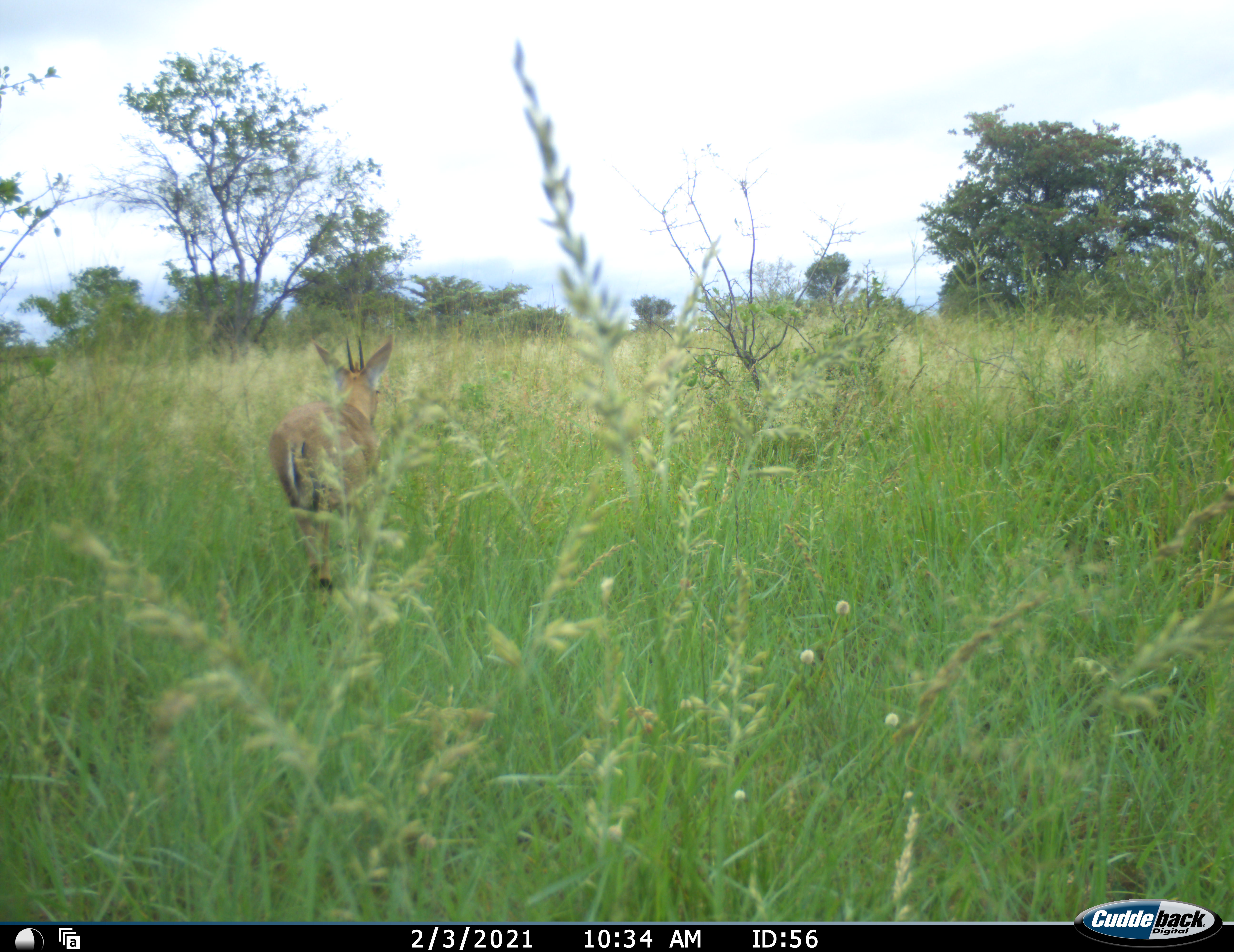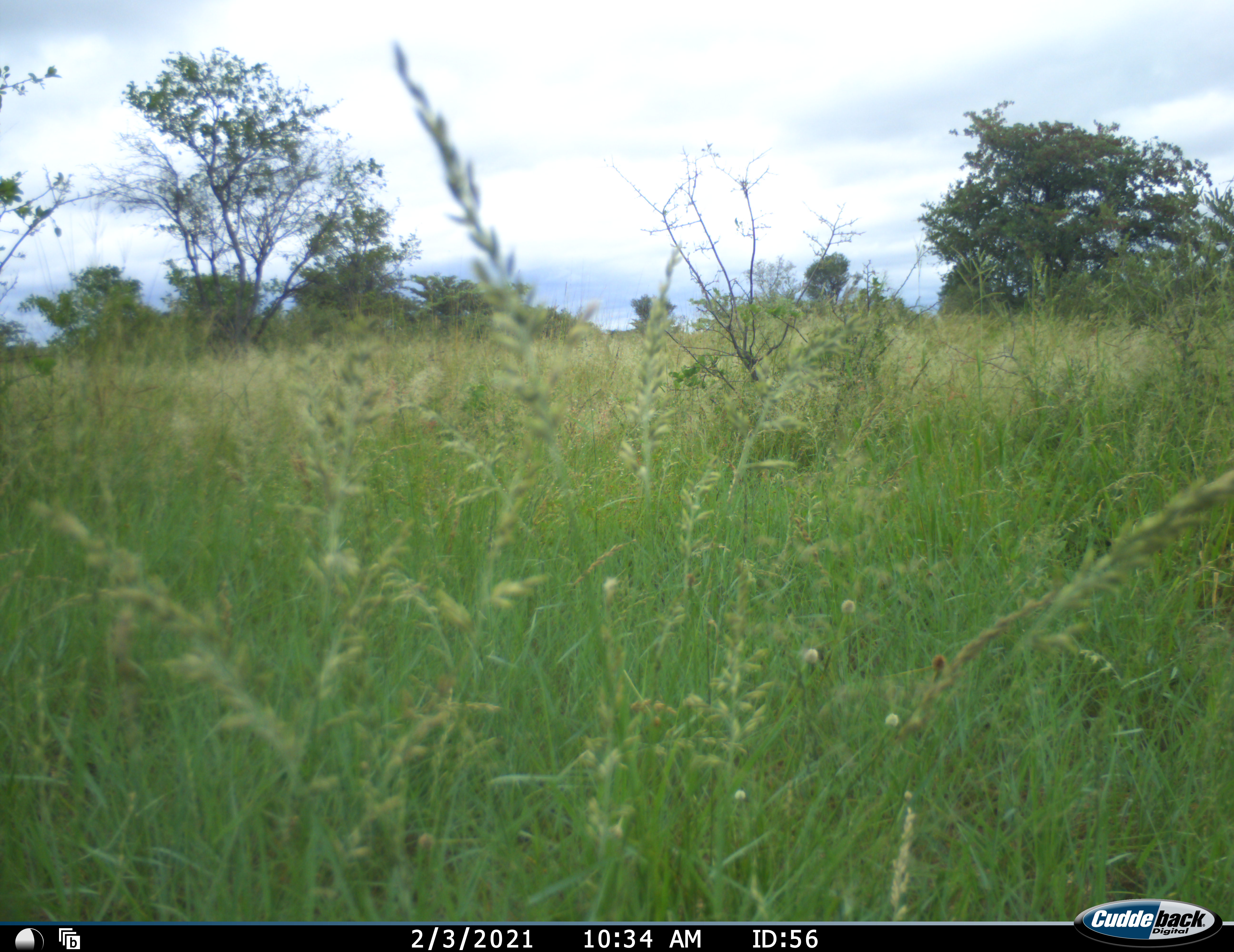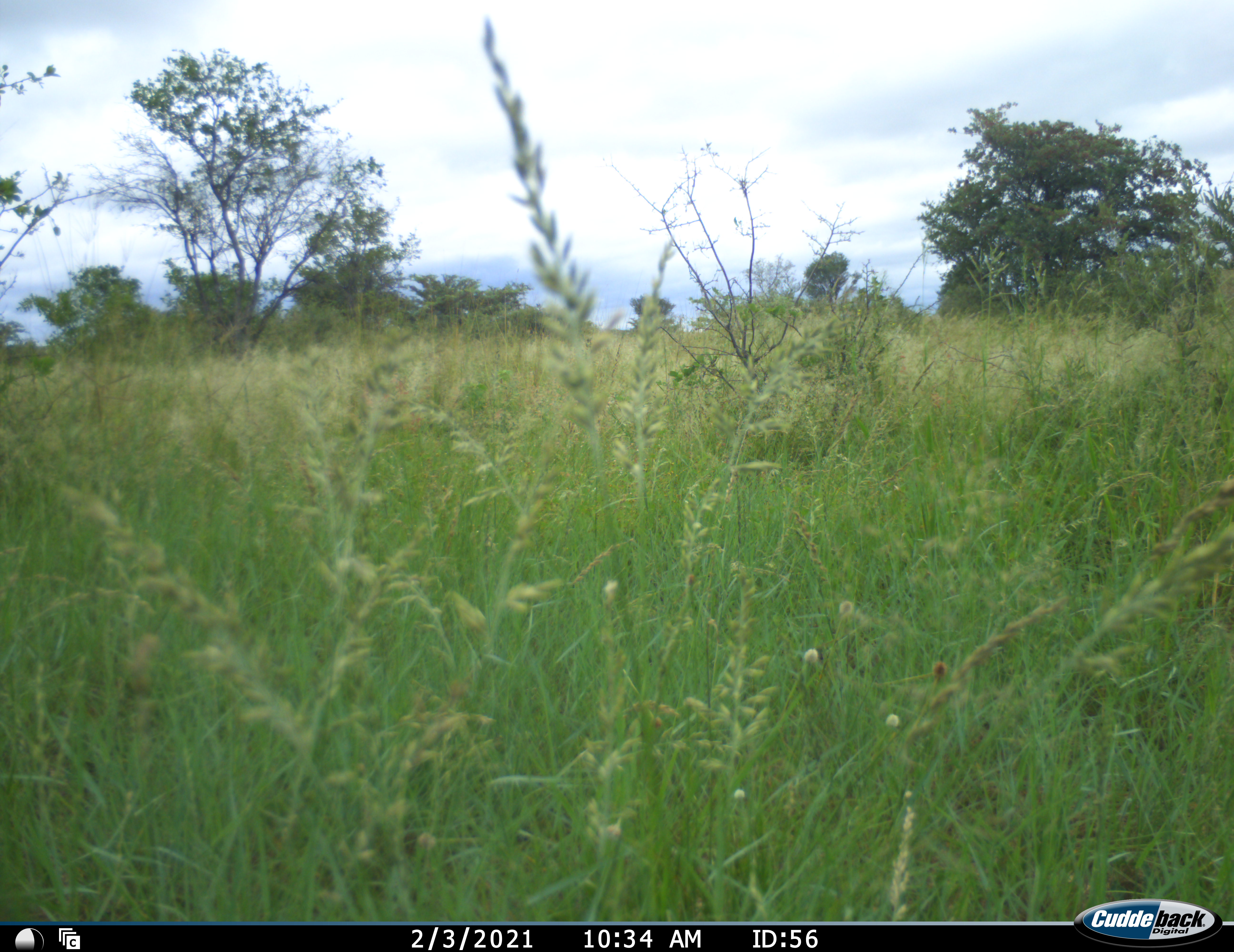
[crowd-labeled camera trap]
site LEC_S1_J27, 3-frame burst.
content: unidentified animal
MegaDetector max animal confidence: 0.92